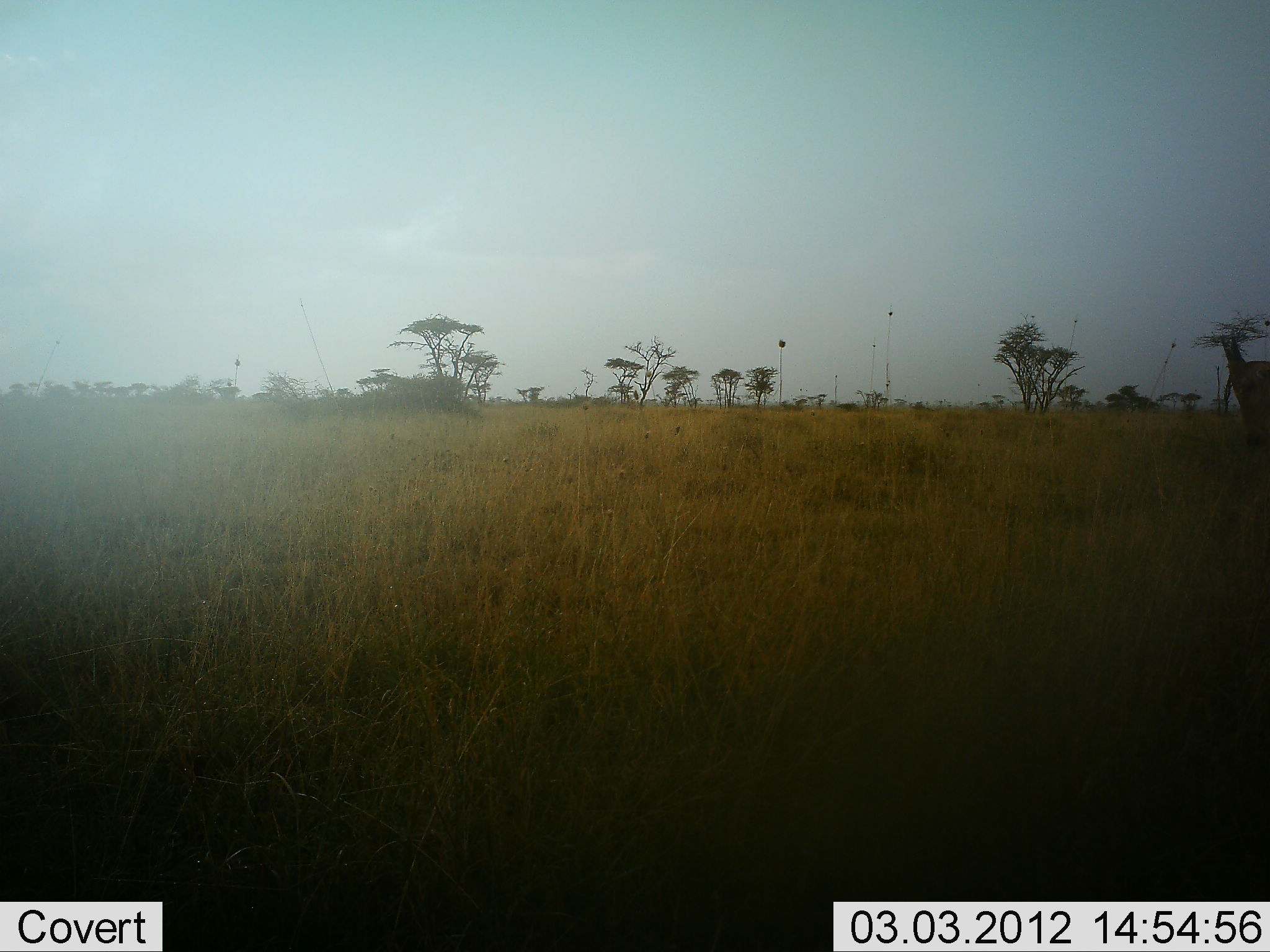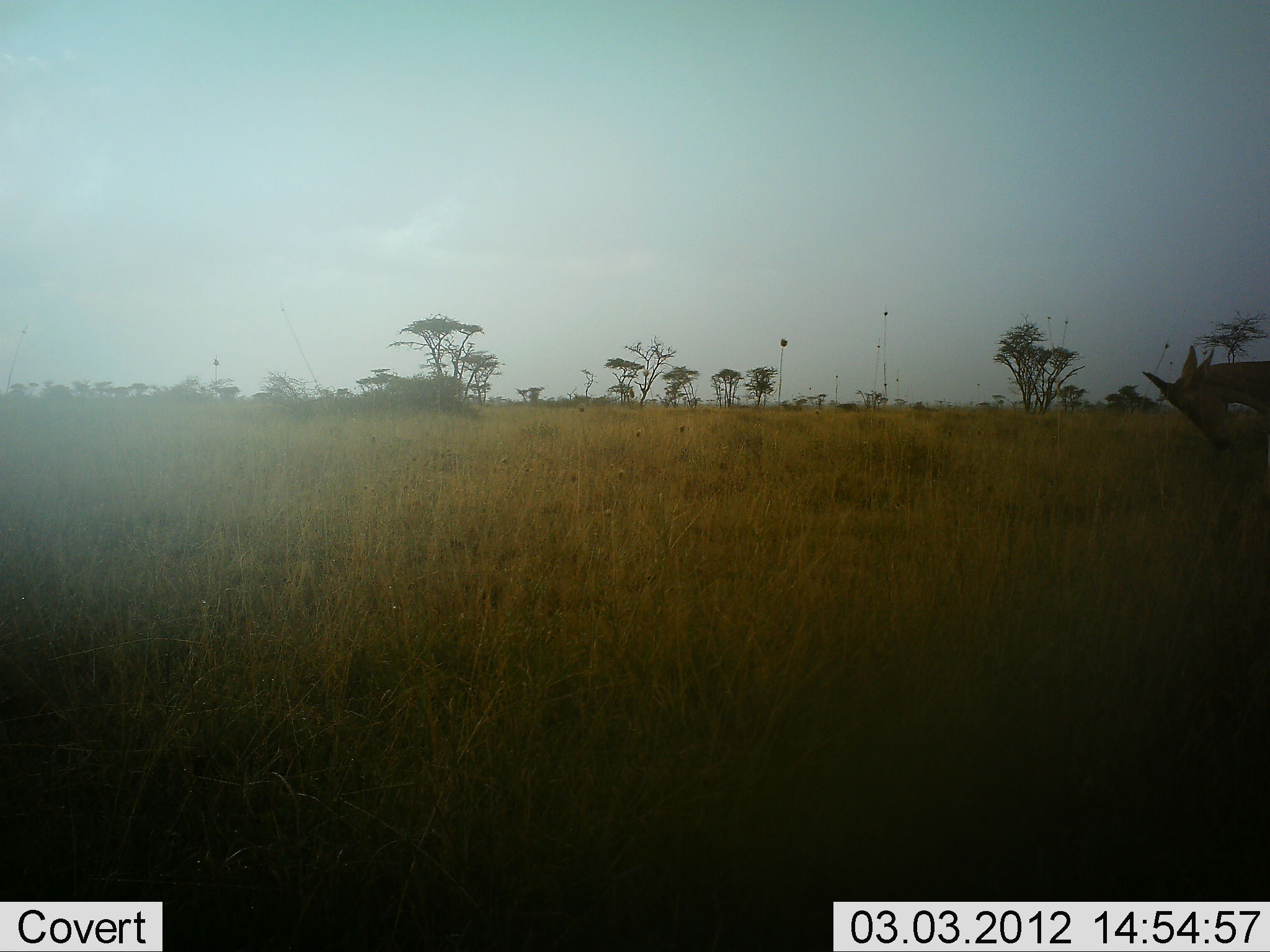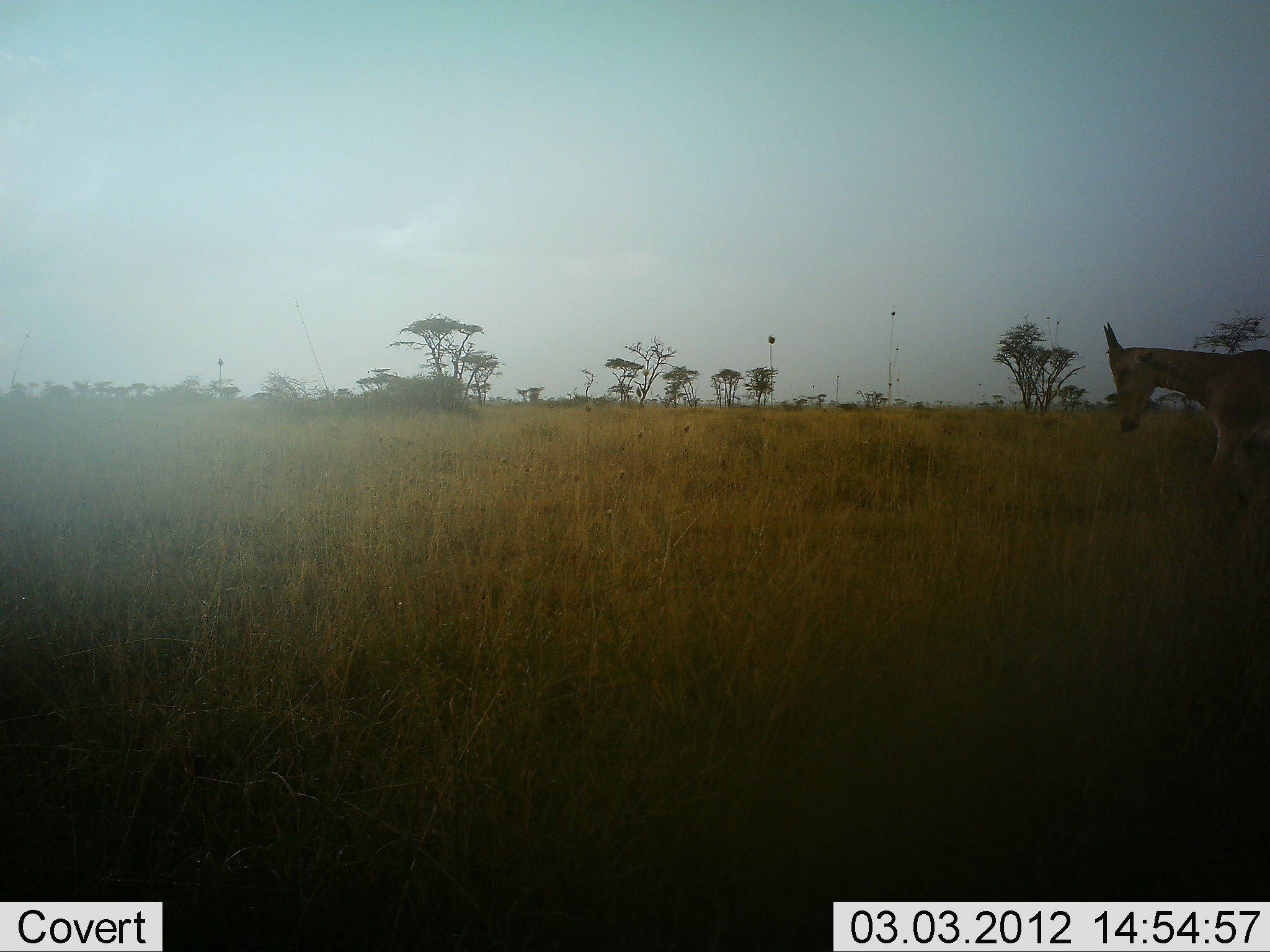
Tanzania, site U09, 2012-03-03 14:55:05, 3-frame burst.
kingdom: Animalia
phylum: Chordata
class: Mammalia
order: Artiodactyla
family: Bovidae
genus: Alcelaphus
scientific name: Alcelaphus buselaphus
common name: hartebeest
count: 1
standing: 0%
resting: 0%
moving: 100%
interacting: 10%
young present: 10%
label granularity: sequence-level